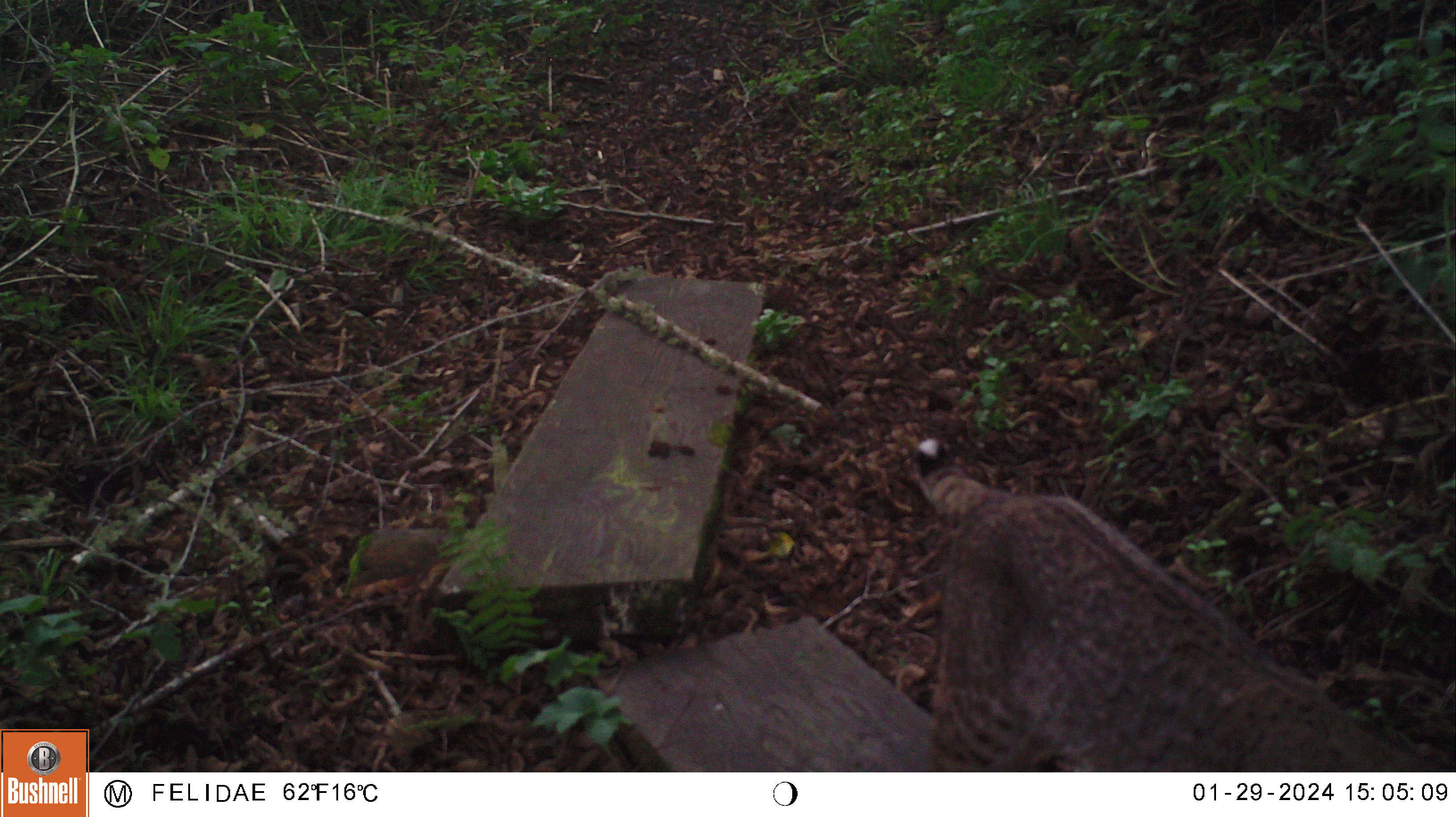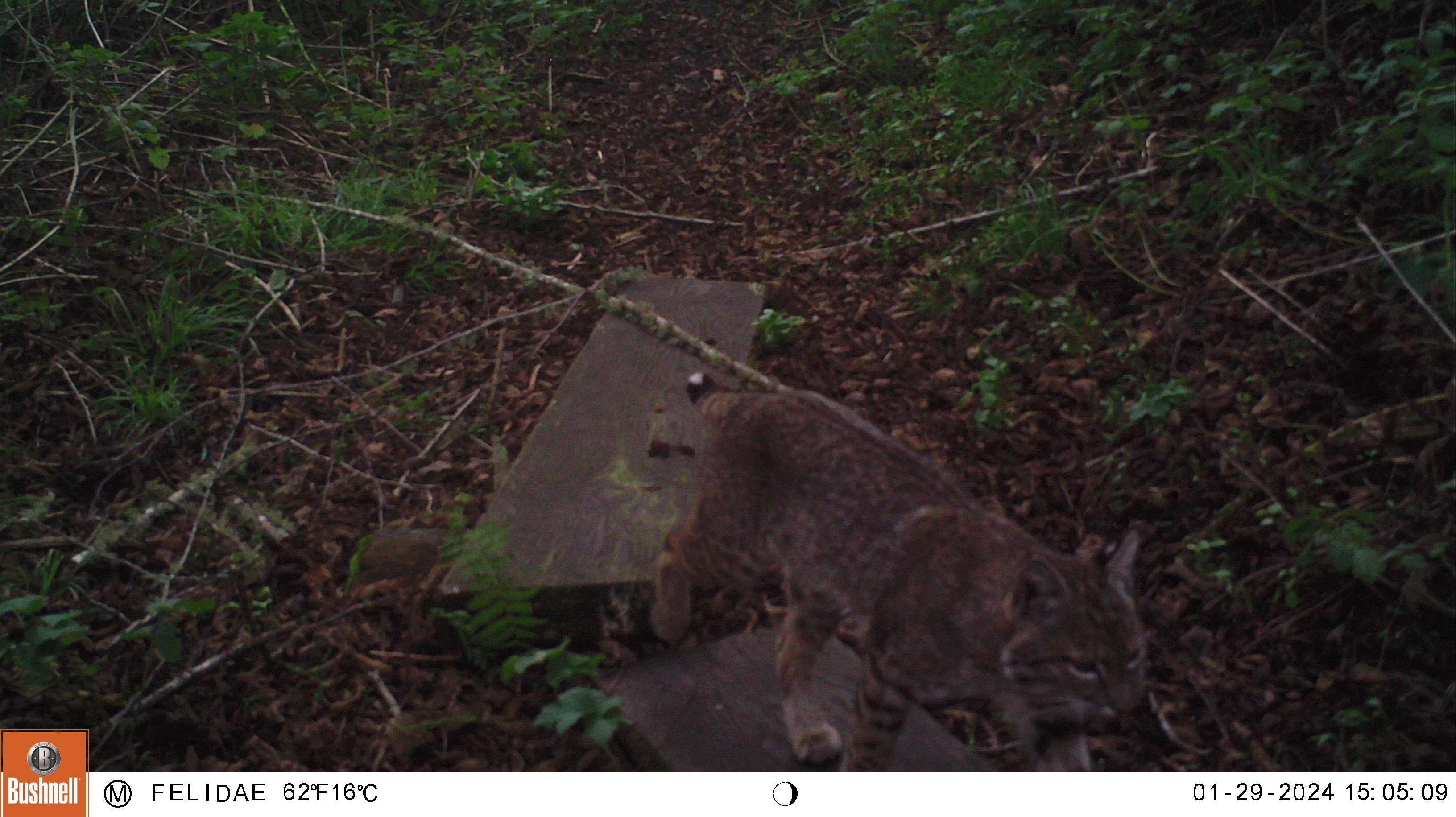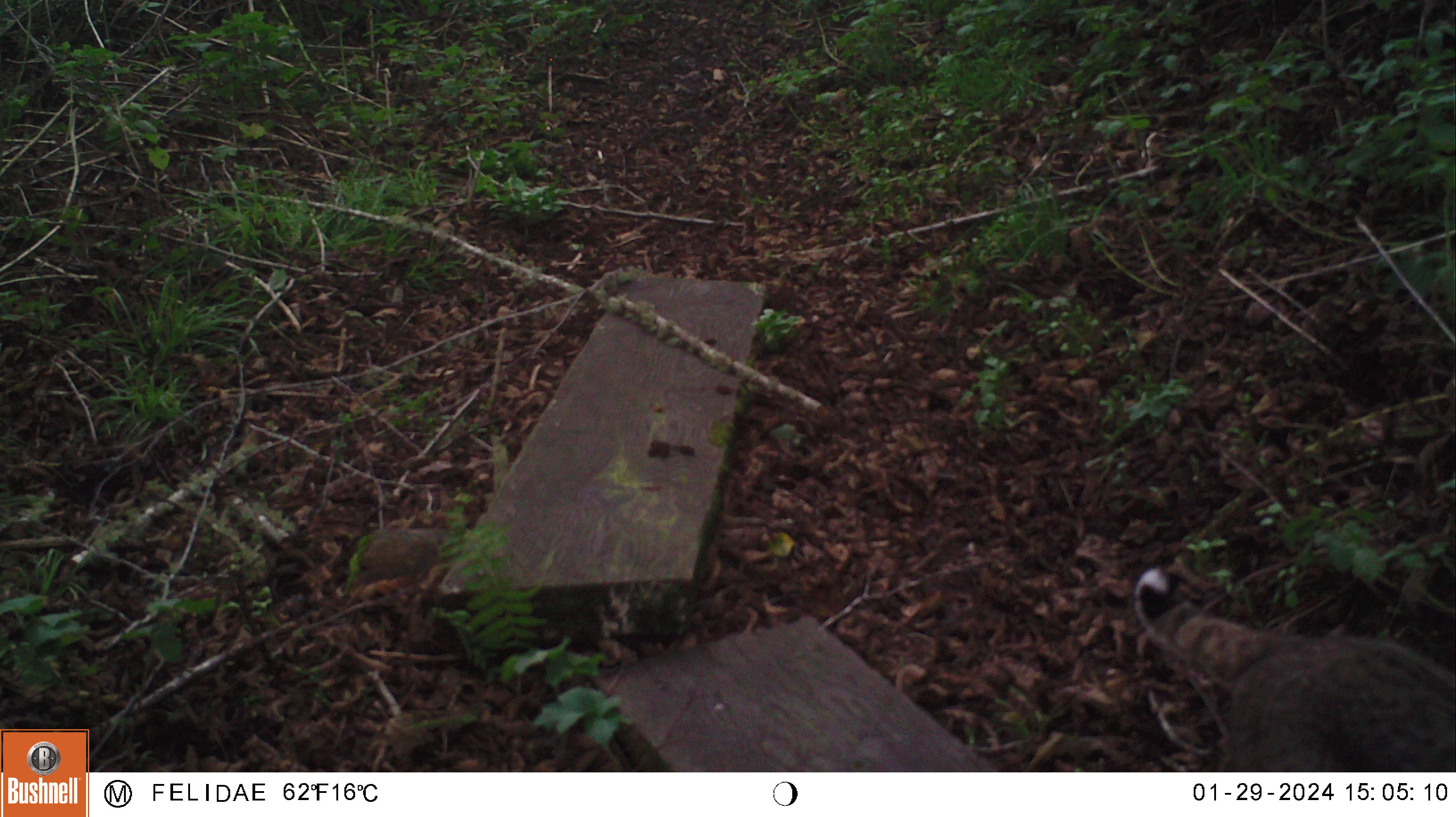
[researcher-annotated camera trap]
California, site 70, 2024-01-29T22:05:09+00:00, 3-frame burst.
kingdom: Animalia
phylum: Chordata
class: Mammalia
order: Carnivora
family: Felidae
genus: Lynx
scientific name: Lynx rufus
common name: bobcat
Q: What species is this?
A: Bobcat (Lynx rufus).